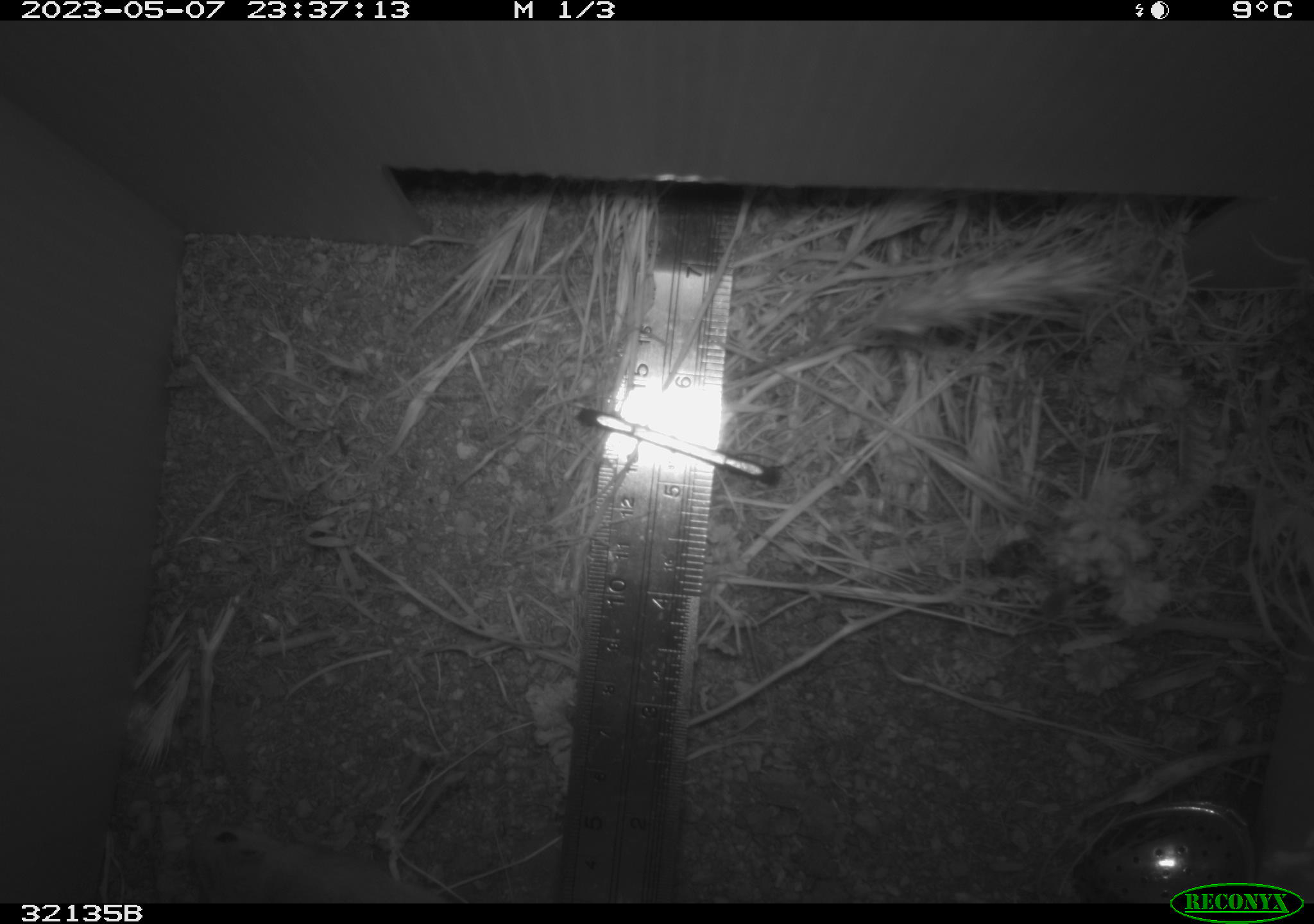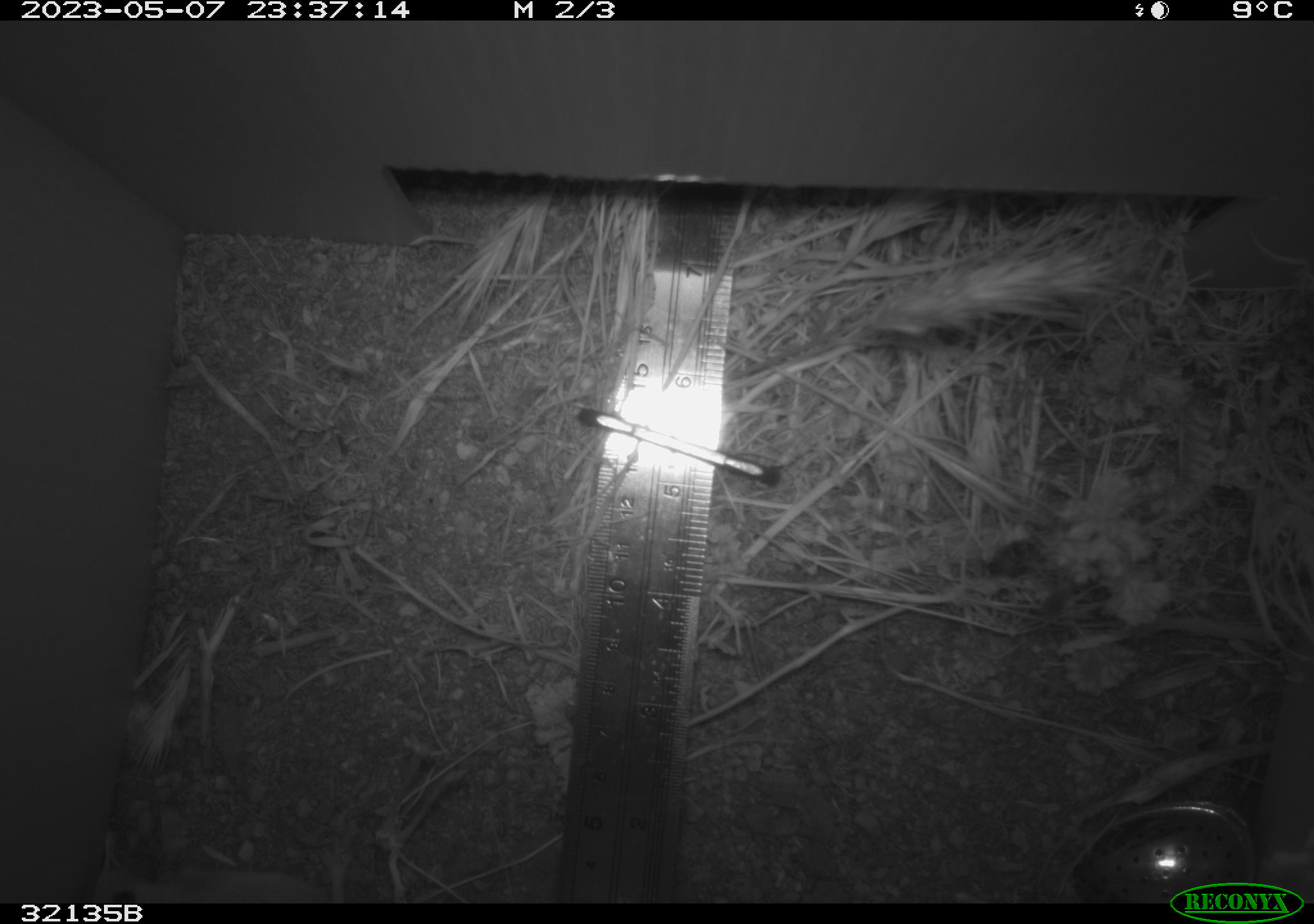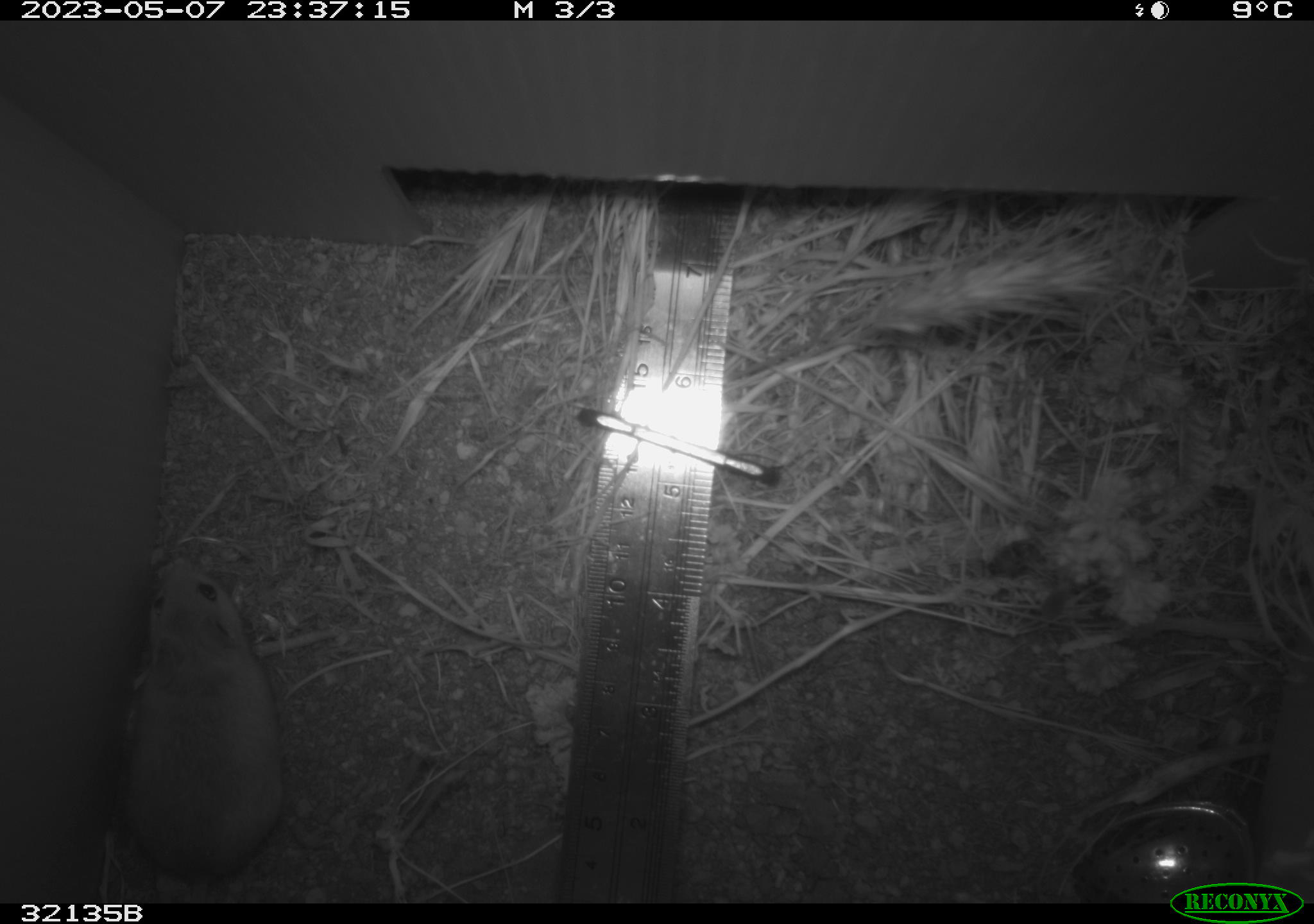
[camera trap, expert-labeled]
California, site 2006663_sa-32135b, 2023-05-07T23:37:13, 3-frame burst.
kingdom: Animalia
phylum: Chordata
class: Mammalia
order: Rodentia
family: Cricetidae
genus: Peromyscus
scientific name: Peromyscus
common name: deer mice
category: peromyscus species